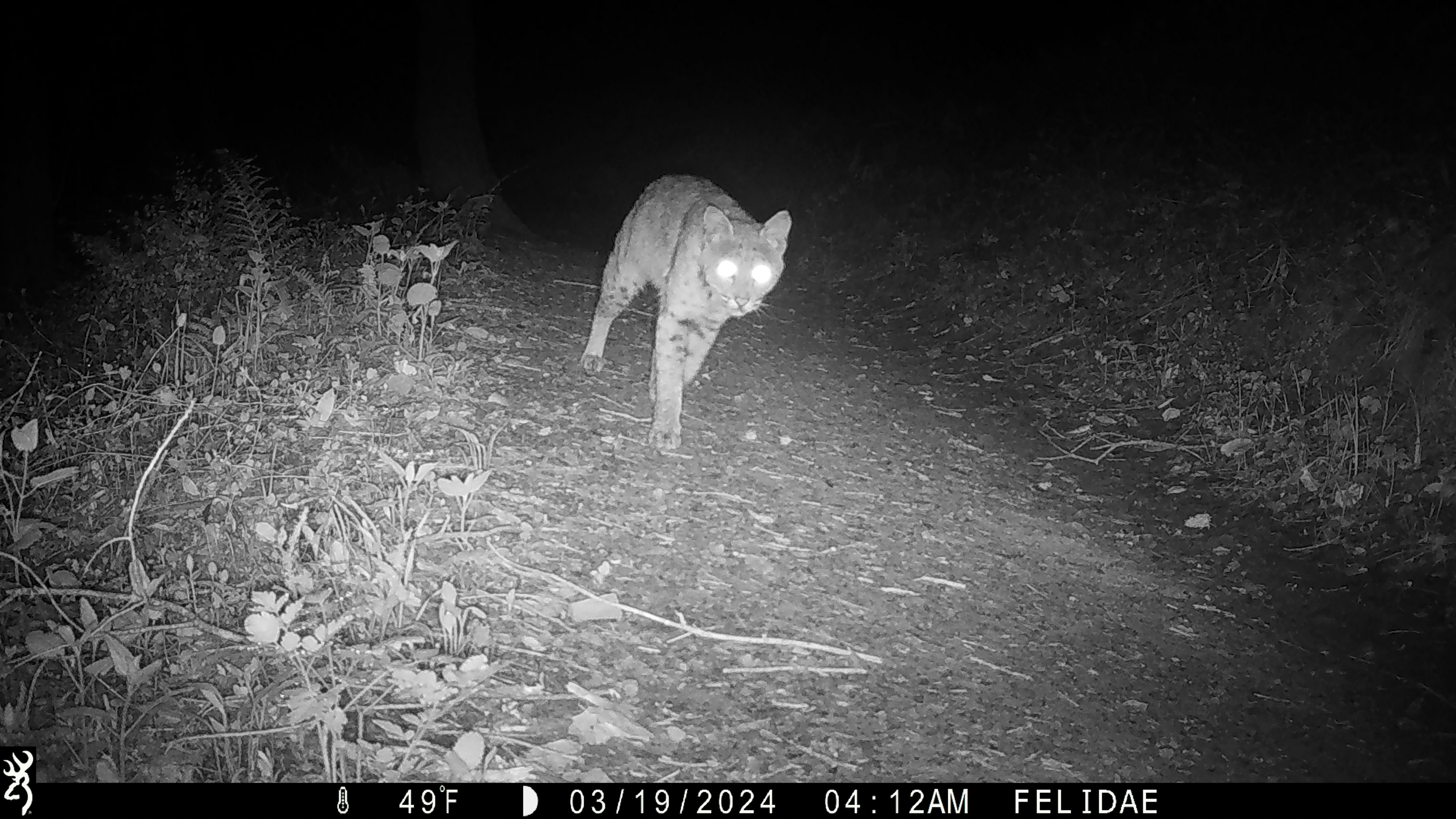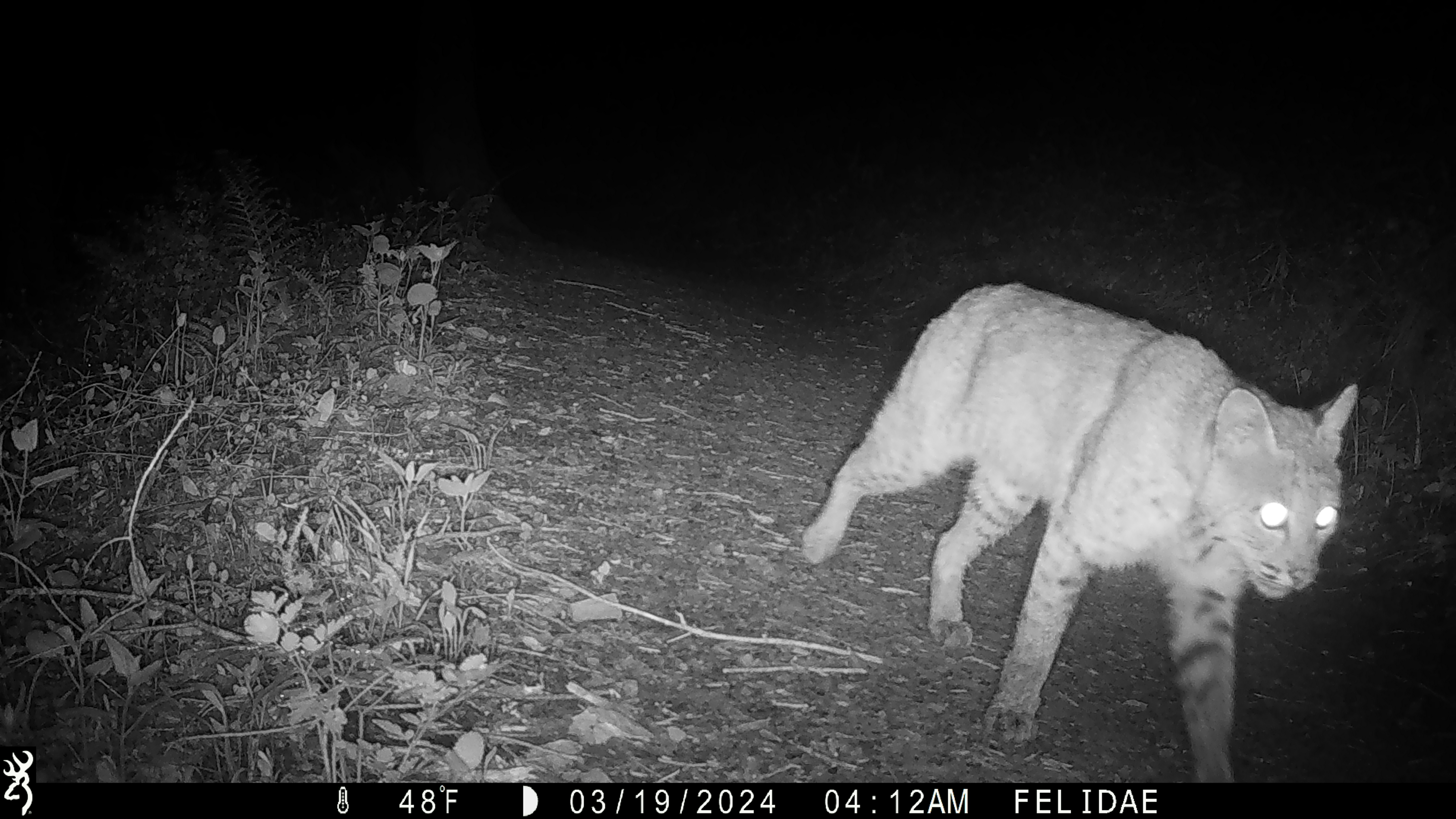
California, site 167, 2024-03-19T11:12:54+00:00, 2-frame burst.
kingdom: Animalia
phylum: Chordata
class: Mammalia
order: Carnivora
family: Felidae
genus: Lynx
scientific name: Lynx rufus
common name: bobcat